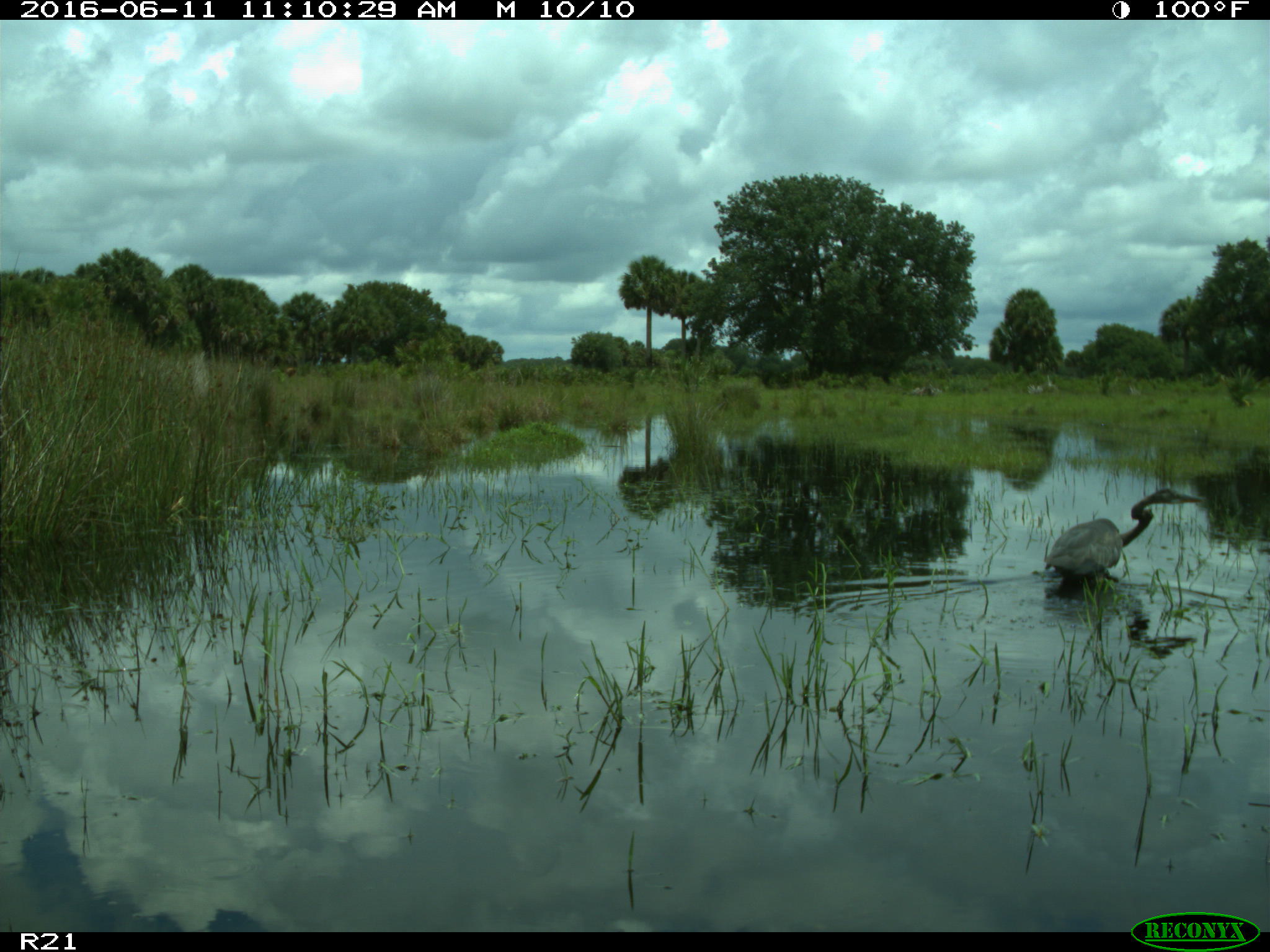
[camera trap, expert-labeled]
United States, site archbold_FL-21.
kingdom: Animalia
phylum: Chordata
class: Aves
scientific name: Aves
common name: birds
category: unidentified bird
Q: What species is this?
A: Unidentified bird (birds) (Aves).